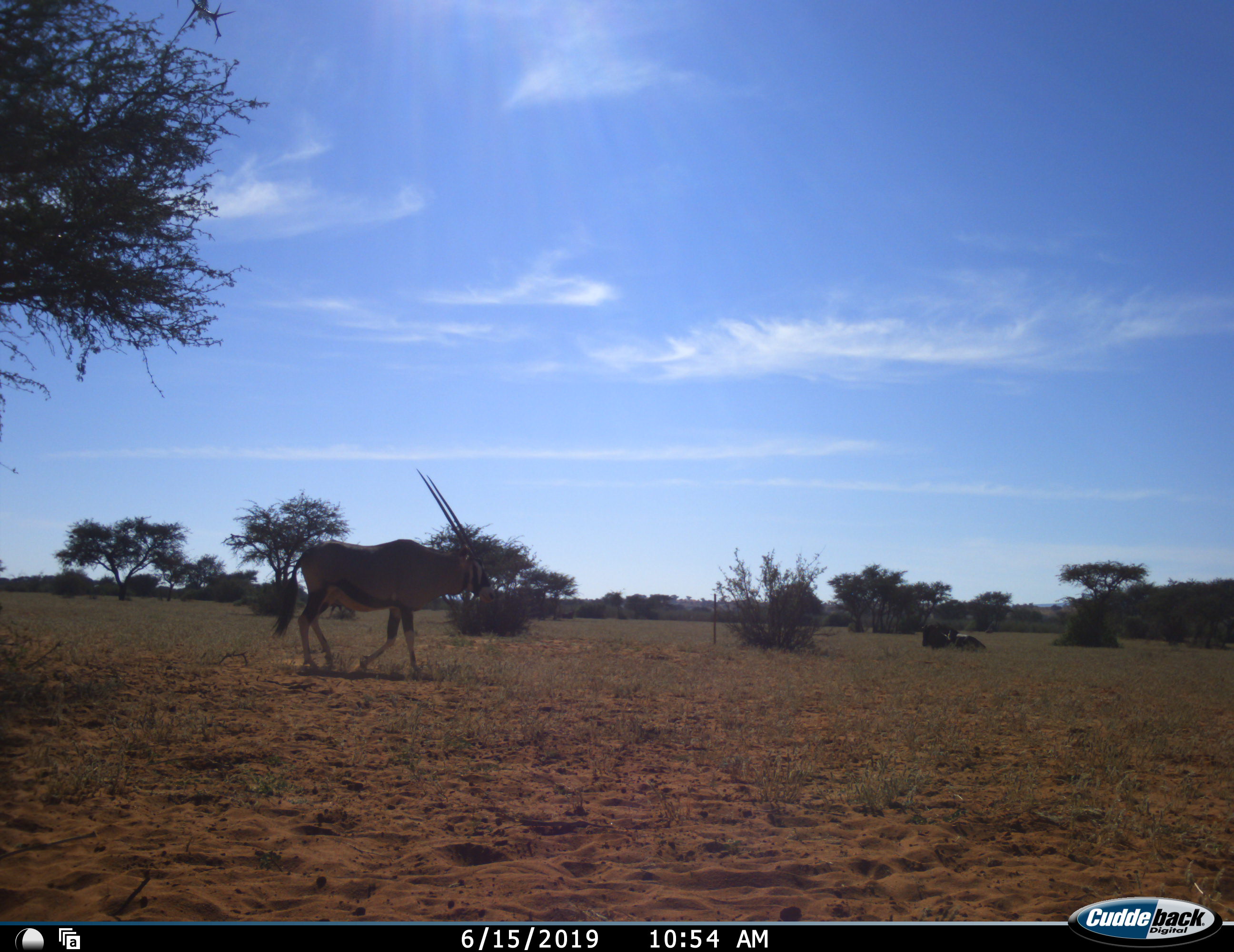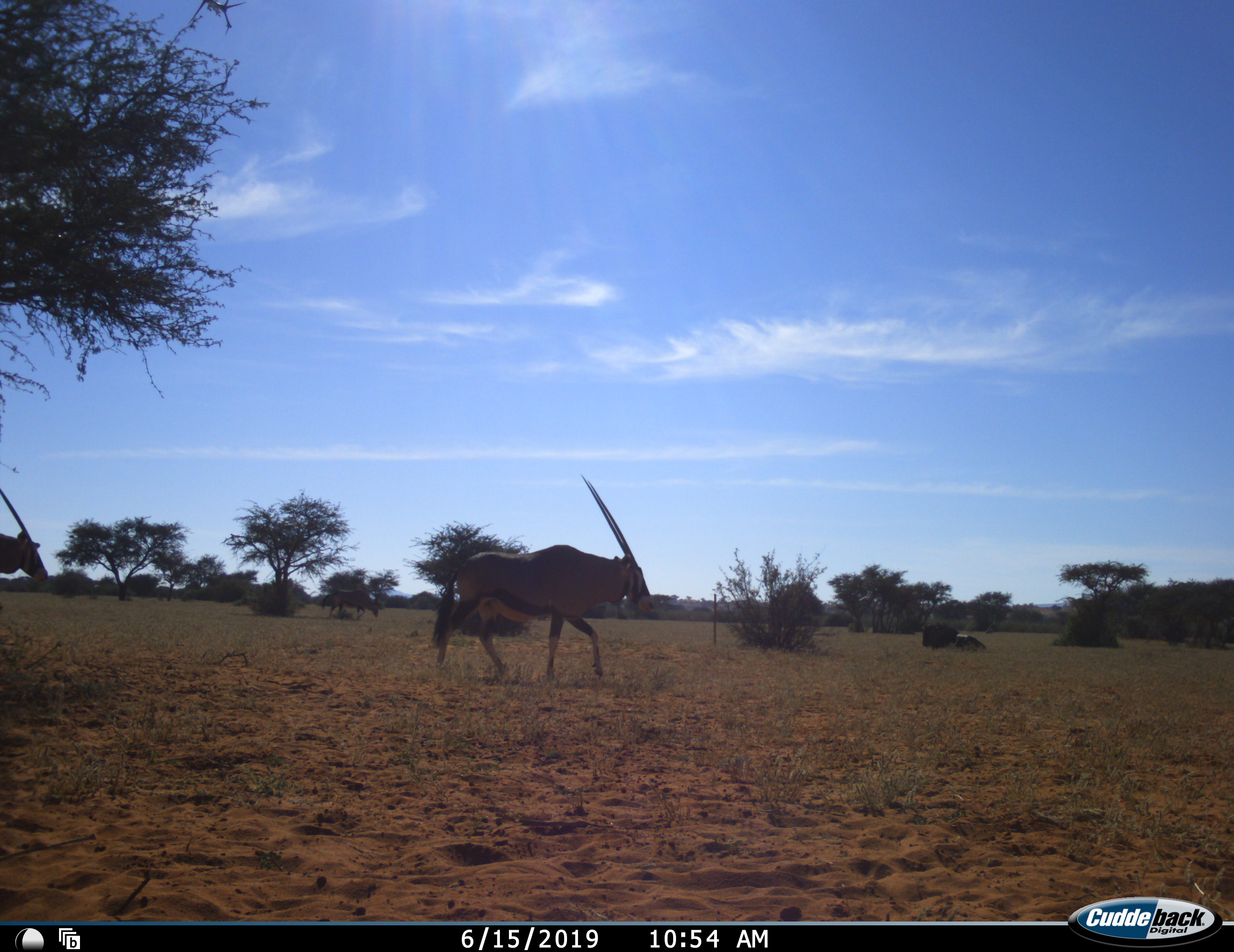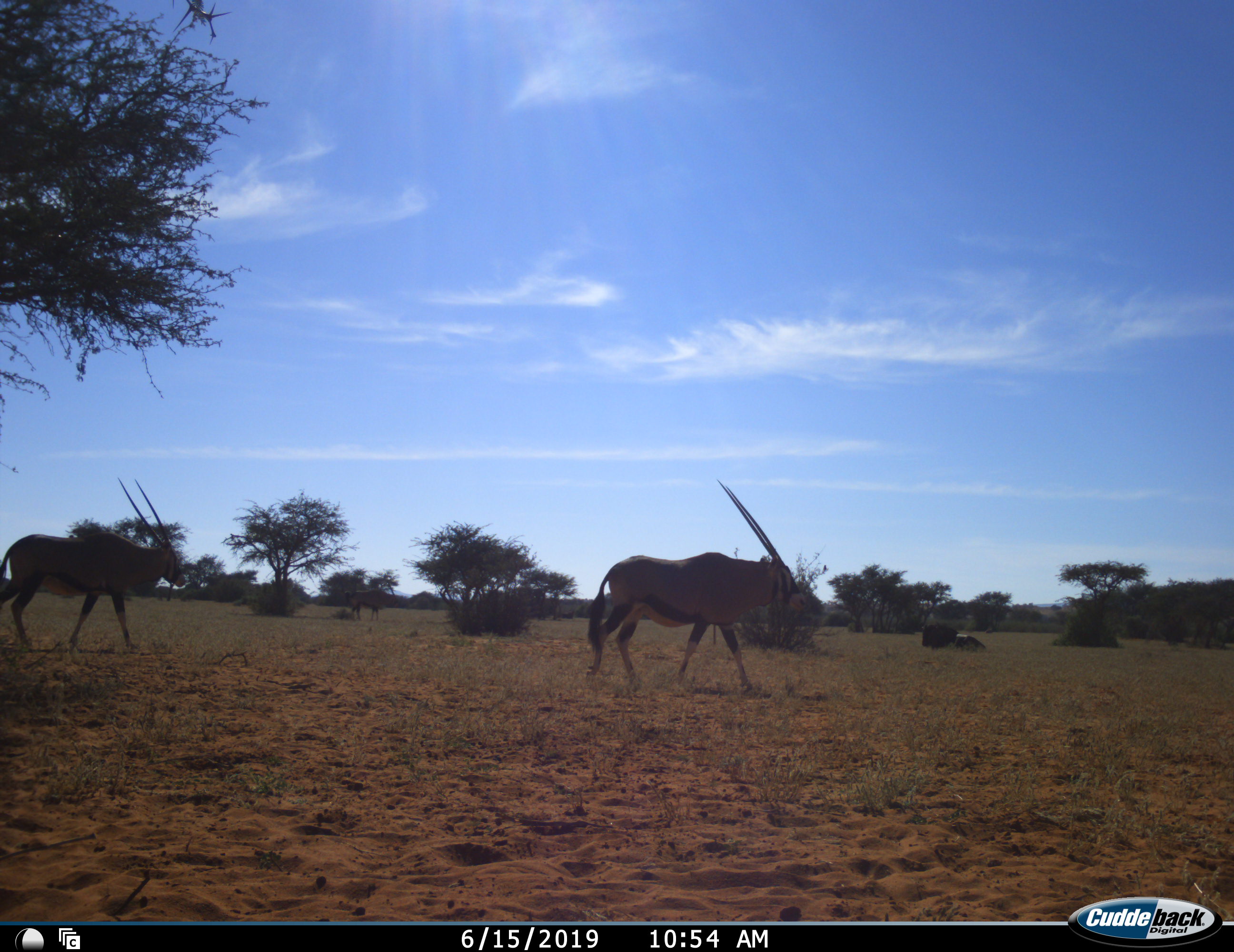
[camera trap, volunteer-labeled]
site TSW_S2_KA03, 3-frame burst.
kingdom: Animalia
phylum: Chordata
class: Mammalia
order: Artiodactyla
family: Bovidae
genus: Oryx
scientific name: Oryx gazella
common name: gemsbok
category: oryx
Oryx (gemsbok) (Oryx gazella), count 2. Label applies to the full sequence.